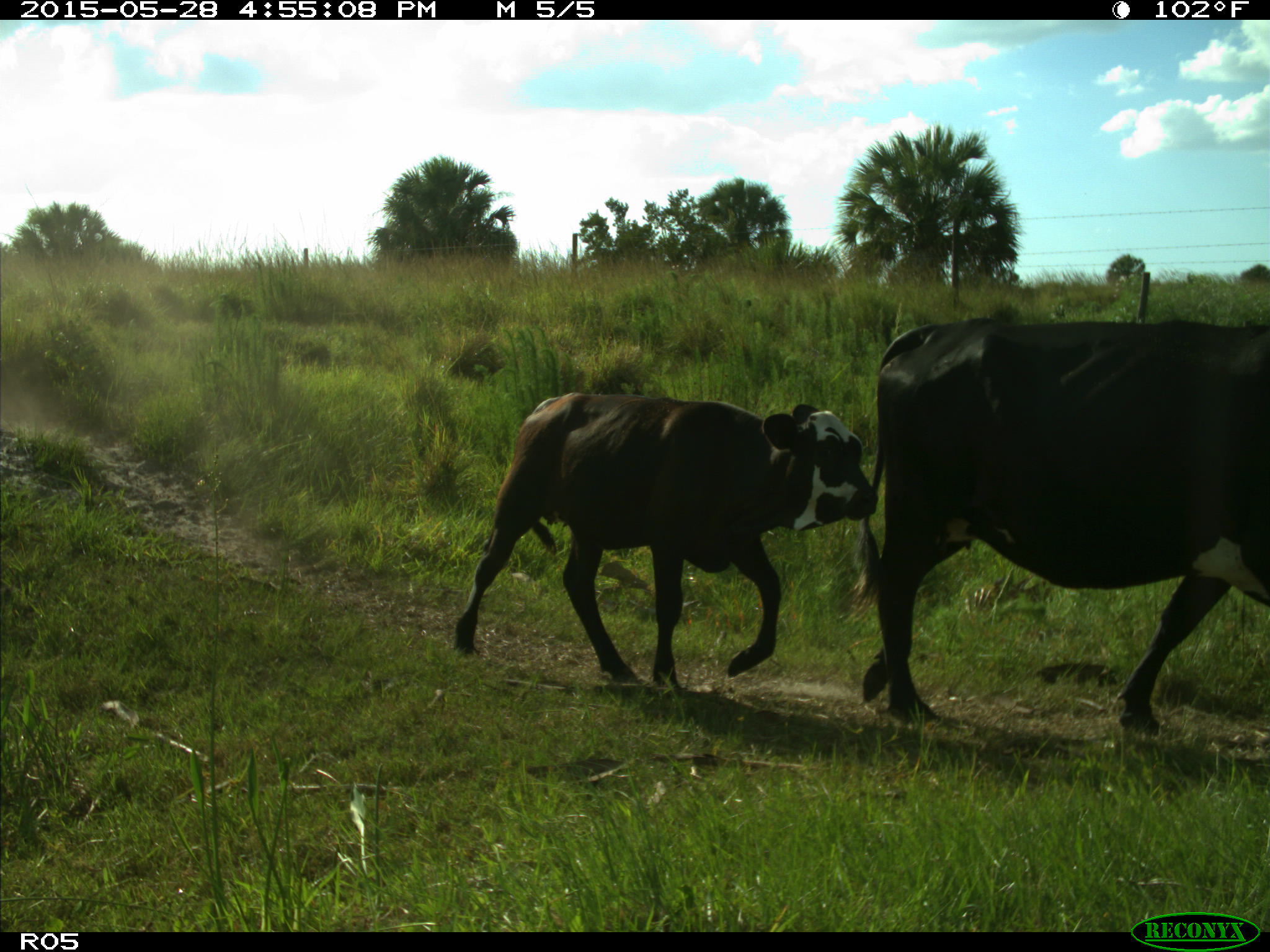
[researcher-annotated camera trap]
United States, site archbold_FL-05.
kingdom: Animalia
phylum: Chordata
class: Mammalia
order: Artiodactyla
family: Bovidae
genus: Bos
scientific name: Bos taurus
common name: domestic cow